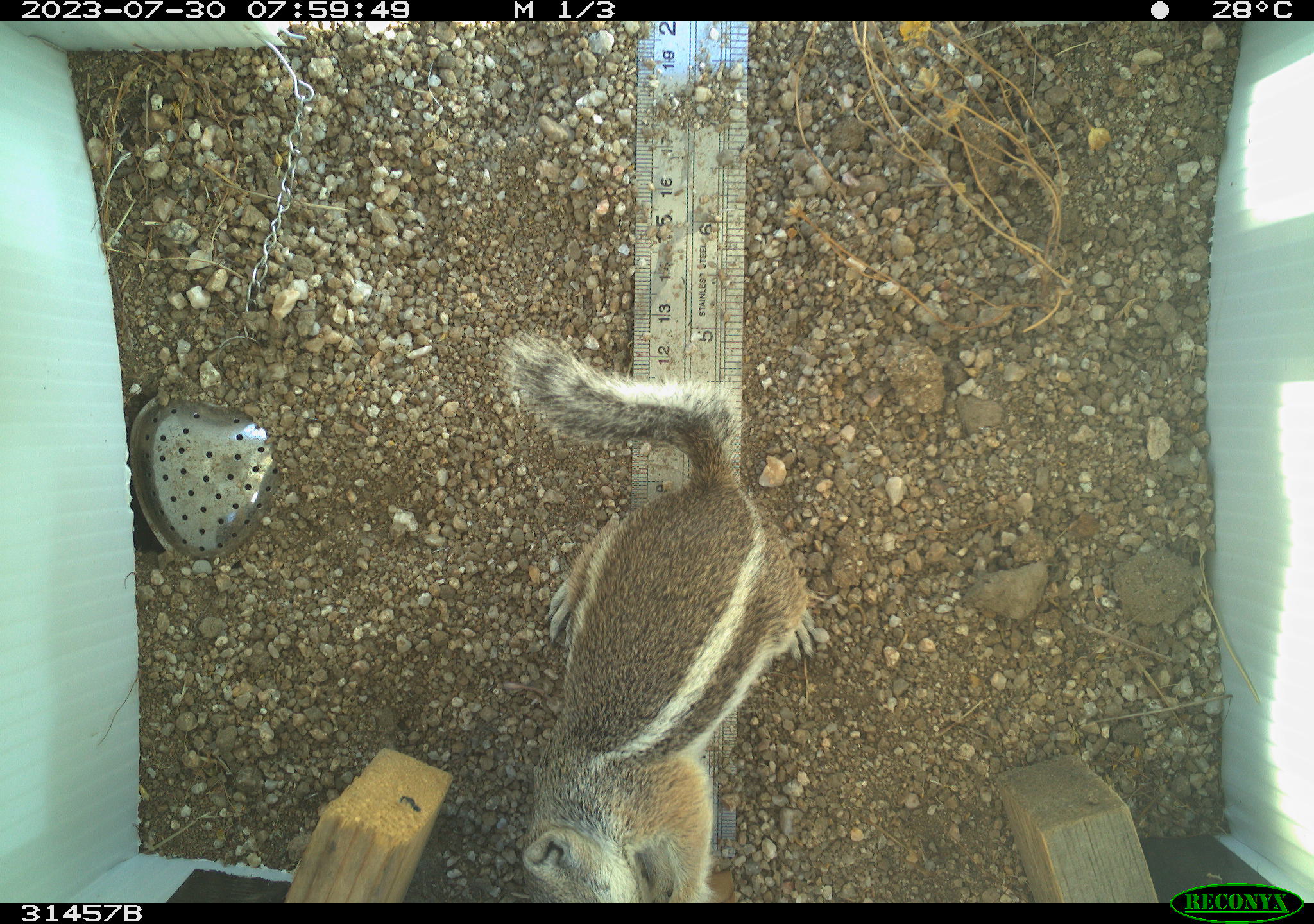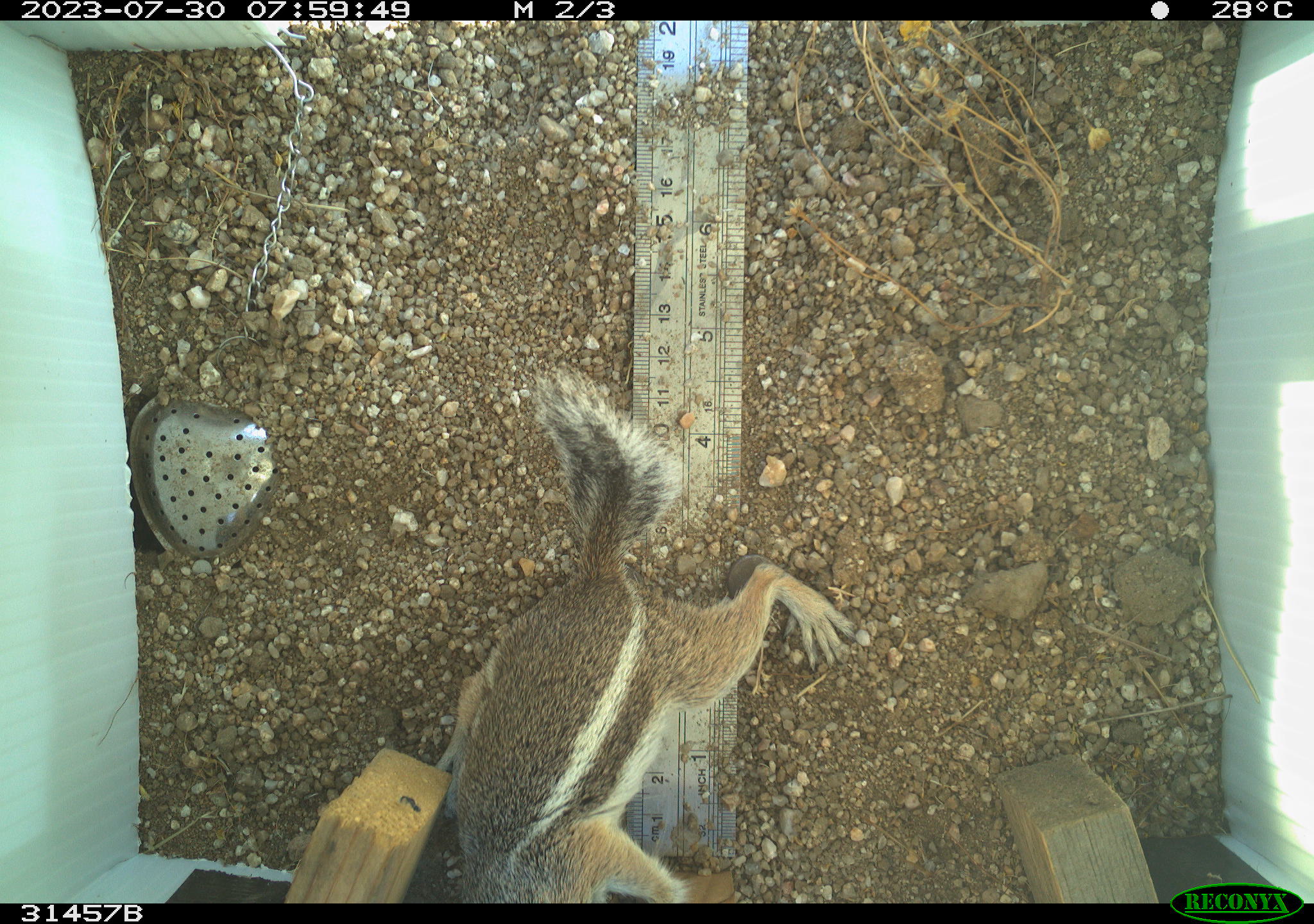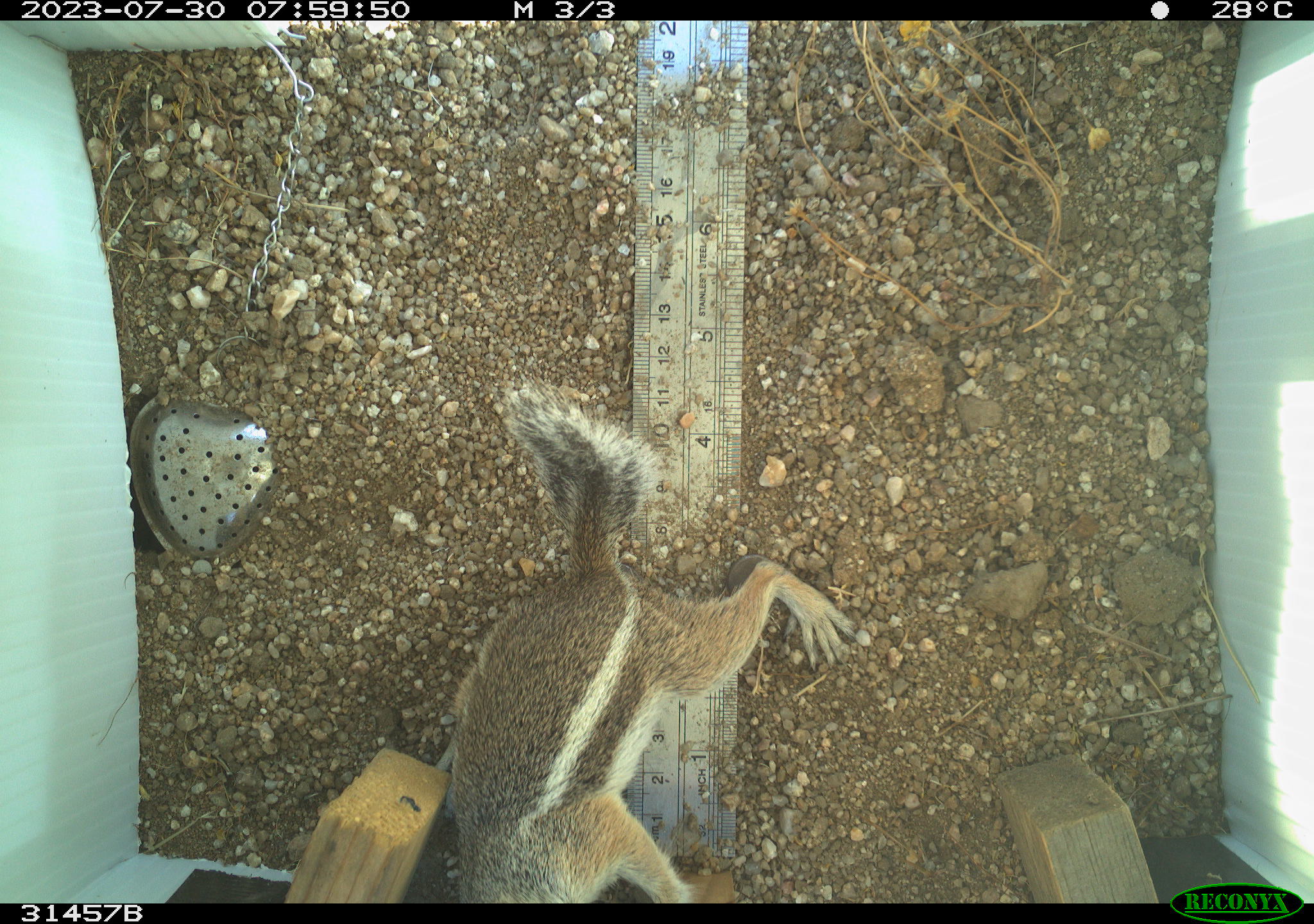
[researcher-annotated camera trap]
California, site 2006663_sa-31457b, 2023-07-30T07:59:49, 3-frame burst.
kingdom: Animalia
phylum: Chordata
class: Mammalia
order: Rodentia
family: Sciuridae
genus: Ammospermophilus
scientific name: Ammospermophilus leucurus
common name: white-tailed antelope squirrel